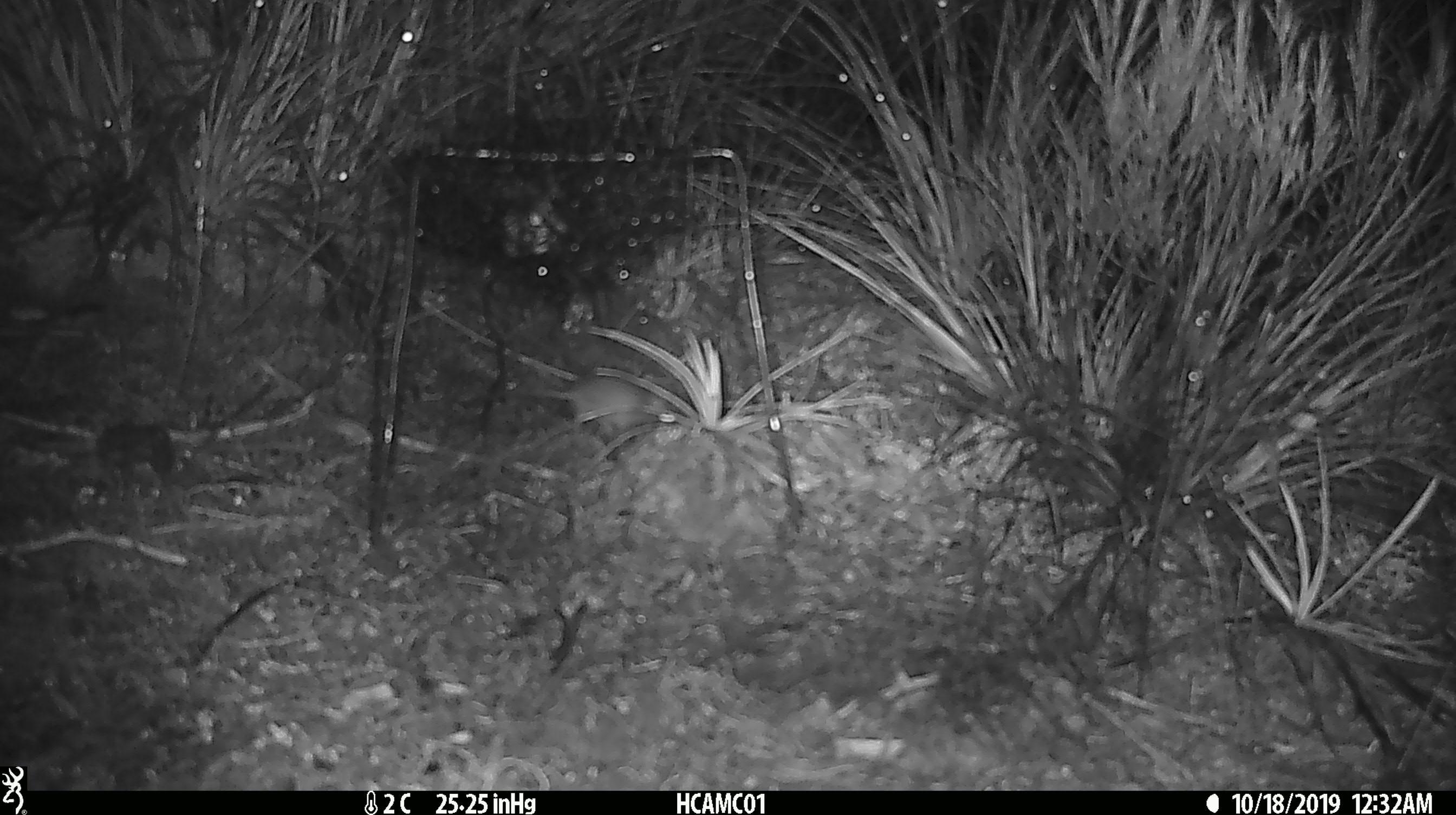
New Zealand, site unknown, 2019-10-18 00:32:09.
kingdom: Animalia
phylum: Chordata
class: Mammalia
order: Rodentia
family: Muridae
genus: Mus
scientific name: Mus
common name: mouse